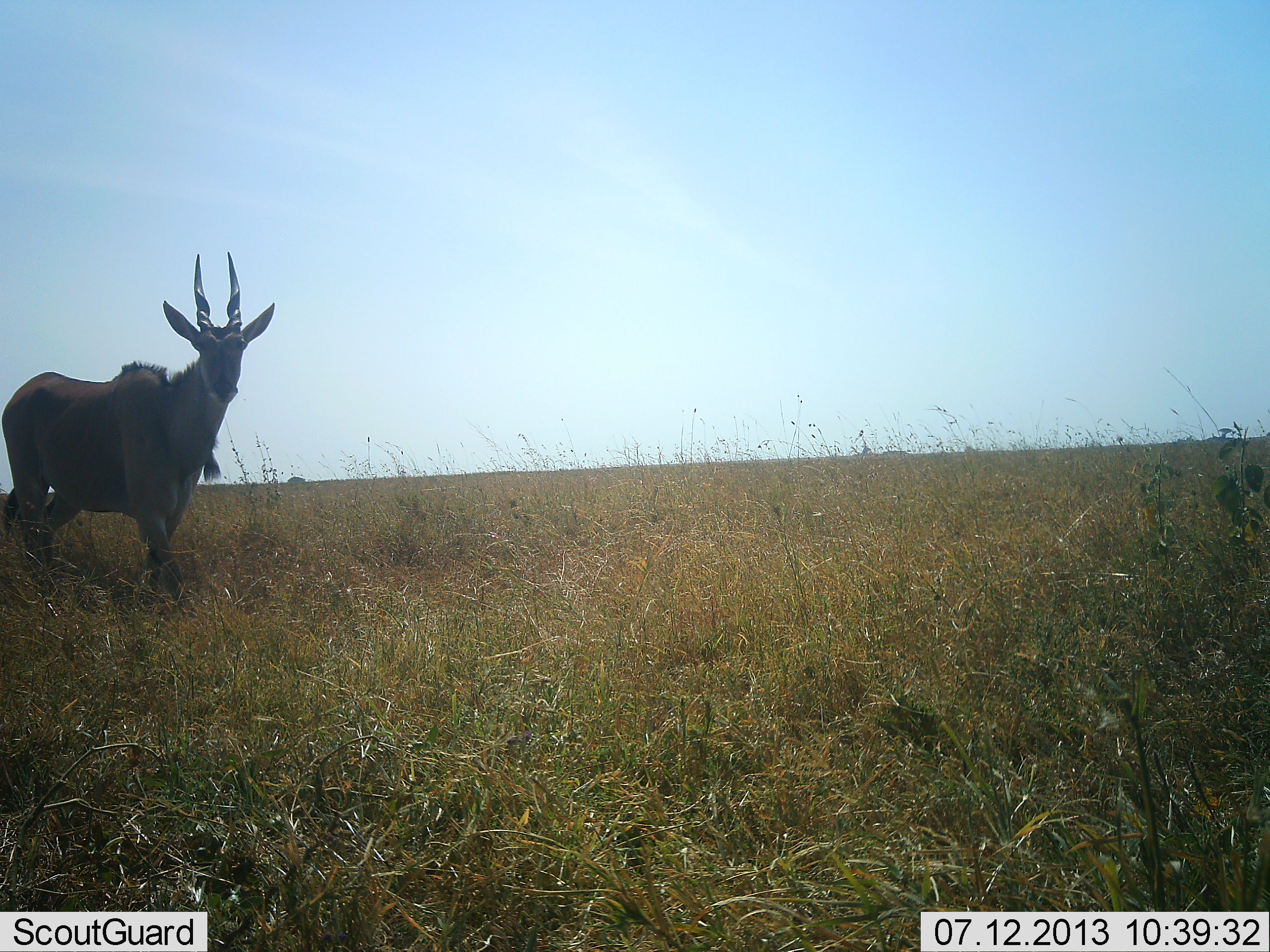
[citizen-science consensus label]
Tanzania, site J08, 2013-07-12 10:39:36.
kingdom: Animalia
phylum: Chordata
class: Mammalia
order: Artiodactyla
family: Bovidae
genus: Tragelaphus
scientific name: Tragelaphus oryx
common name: eland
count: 1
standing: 80%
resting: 0%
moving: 20%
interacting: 0%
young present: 0%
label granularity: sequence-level